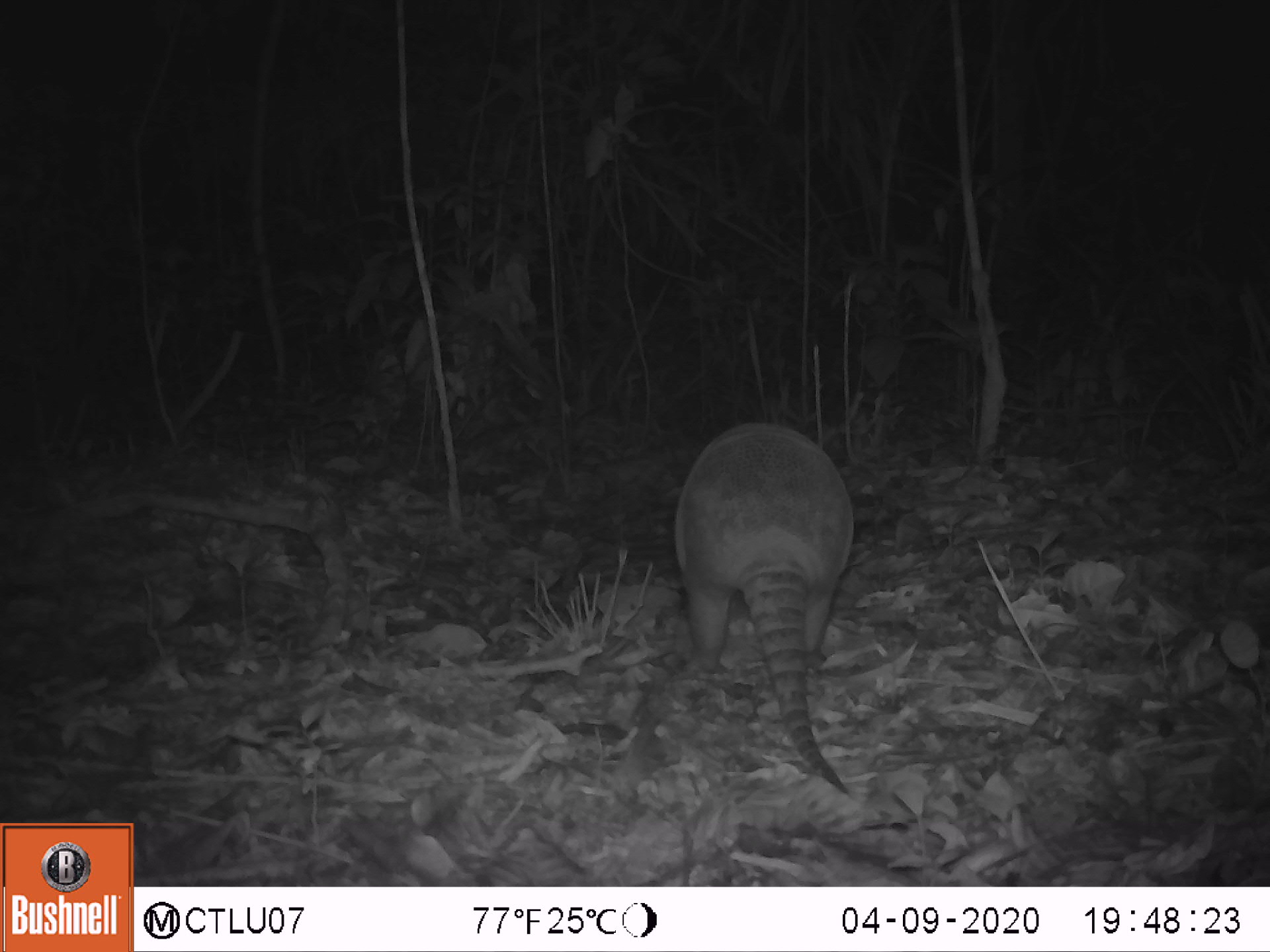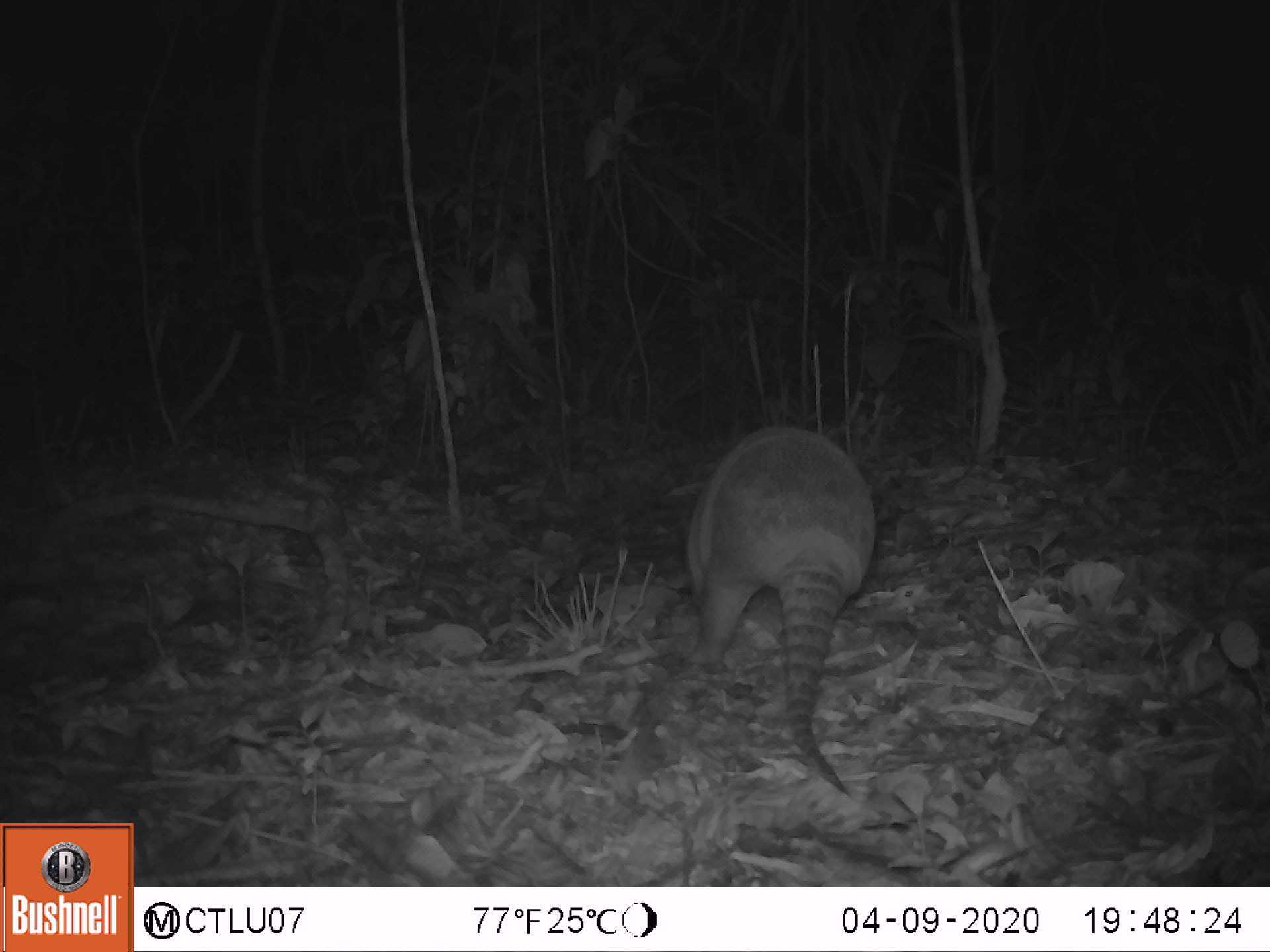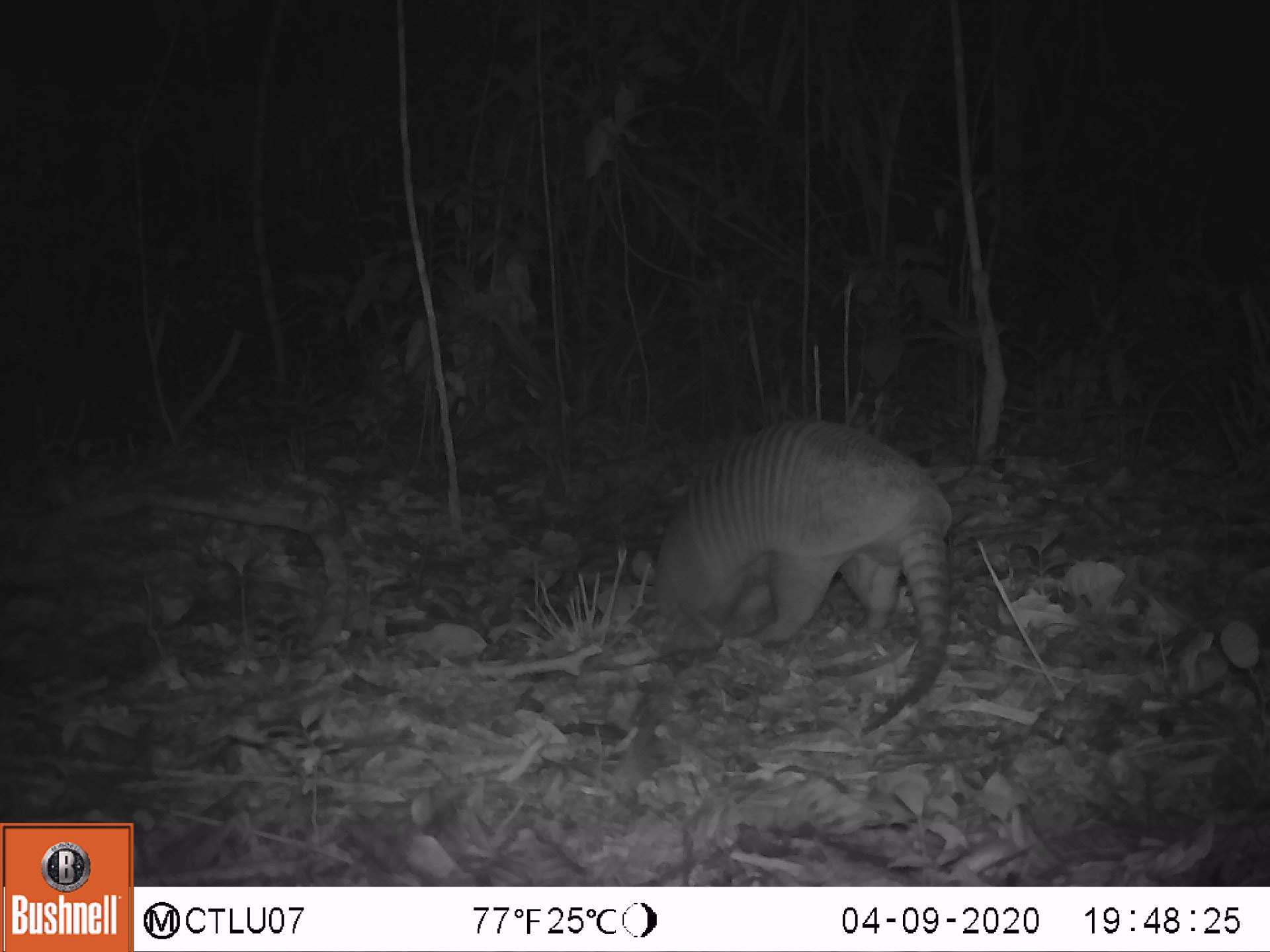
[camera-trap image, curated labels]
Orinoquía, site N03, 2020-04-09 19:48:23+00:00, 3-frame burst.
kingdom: Animalia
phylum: Chordata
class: Mammalia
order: Cingulata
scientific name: Cingulata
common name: armadillo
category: unknown armadillo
Unknown armadillo (armadillo) (Cingulata).